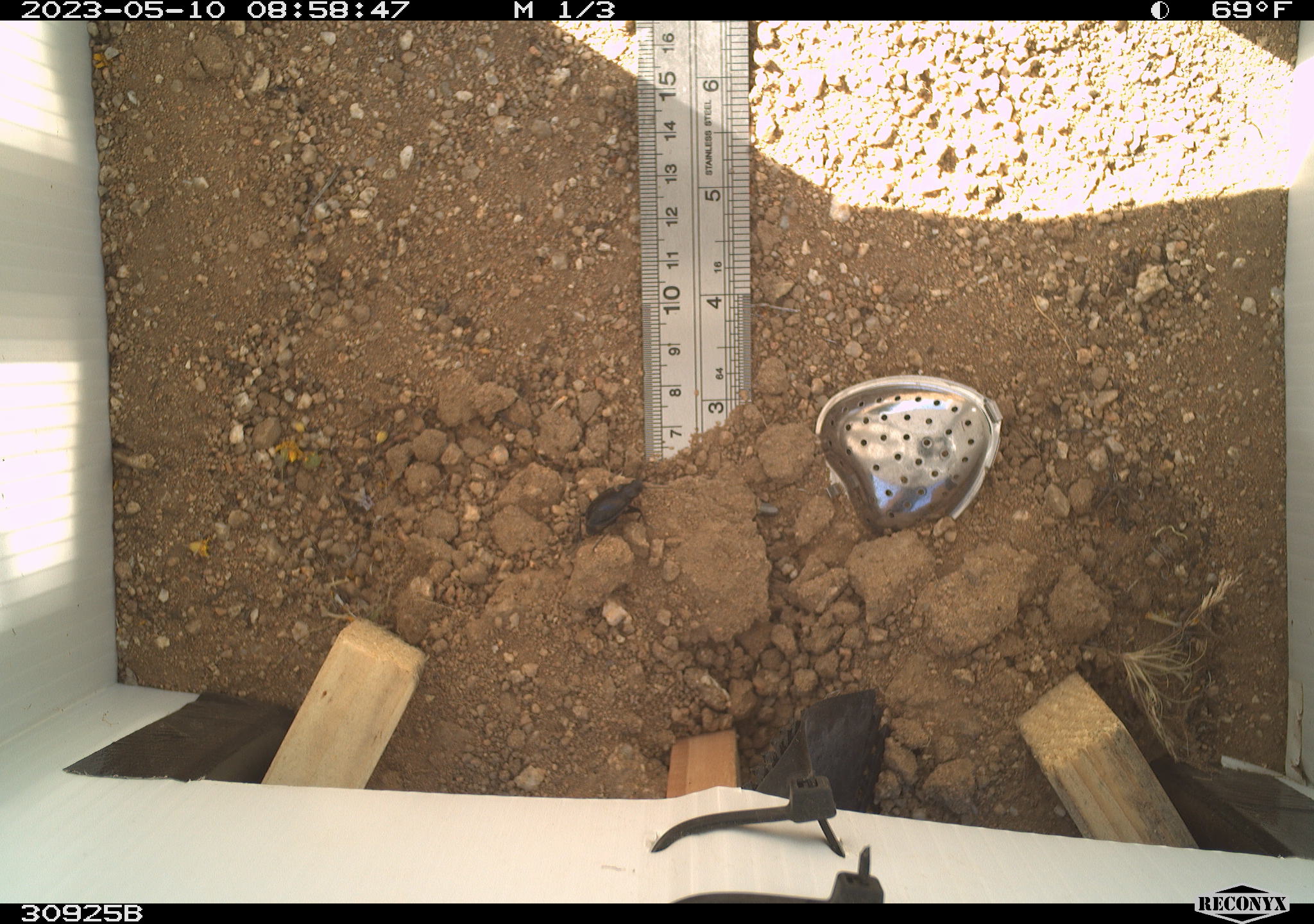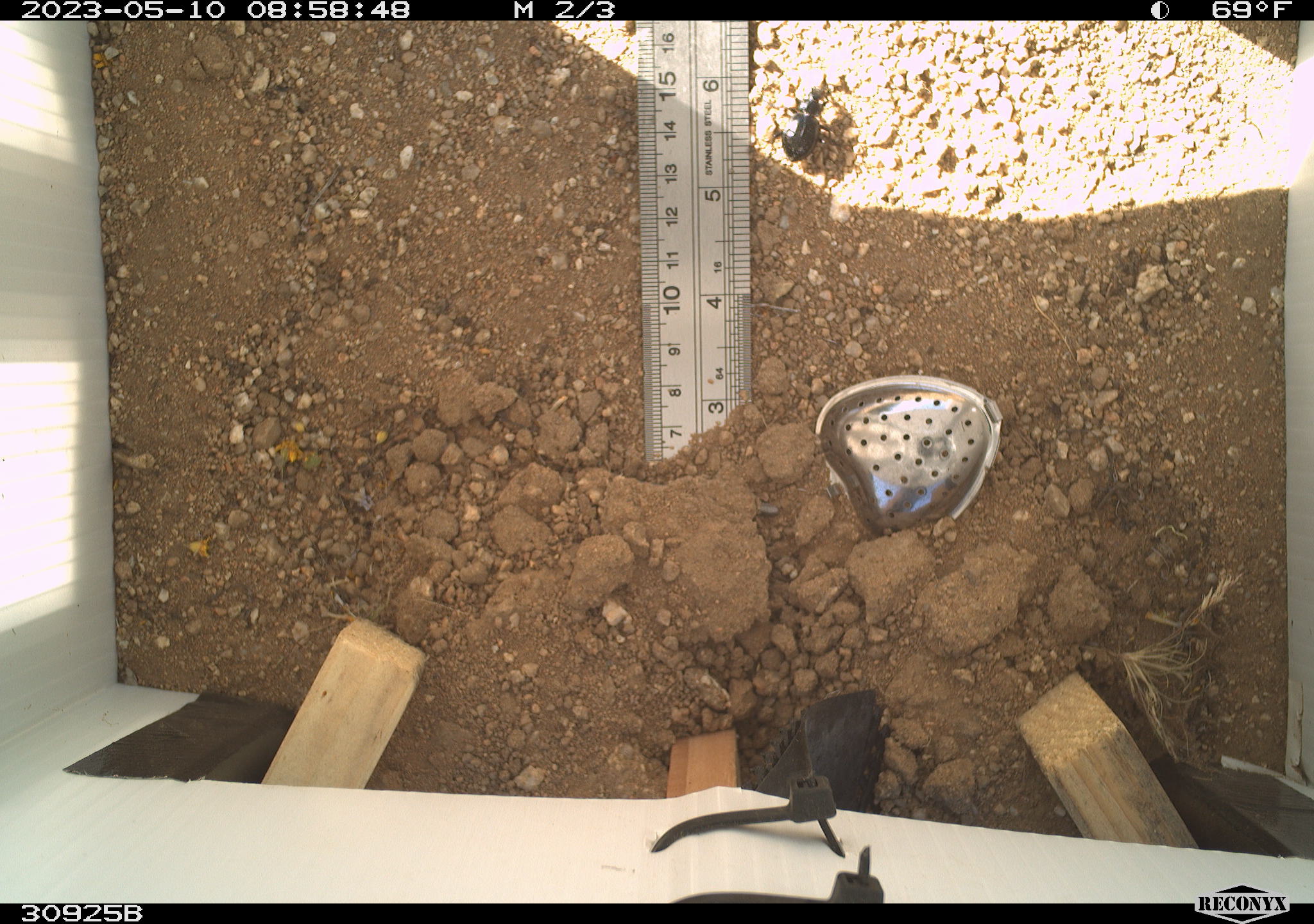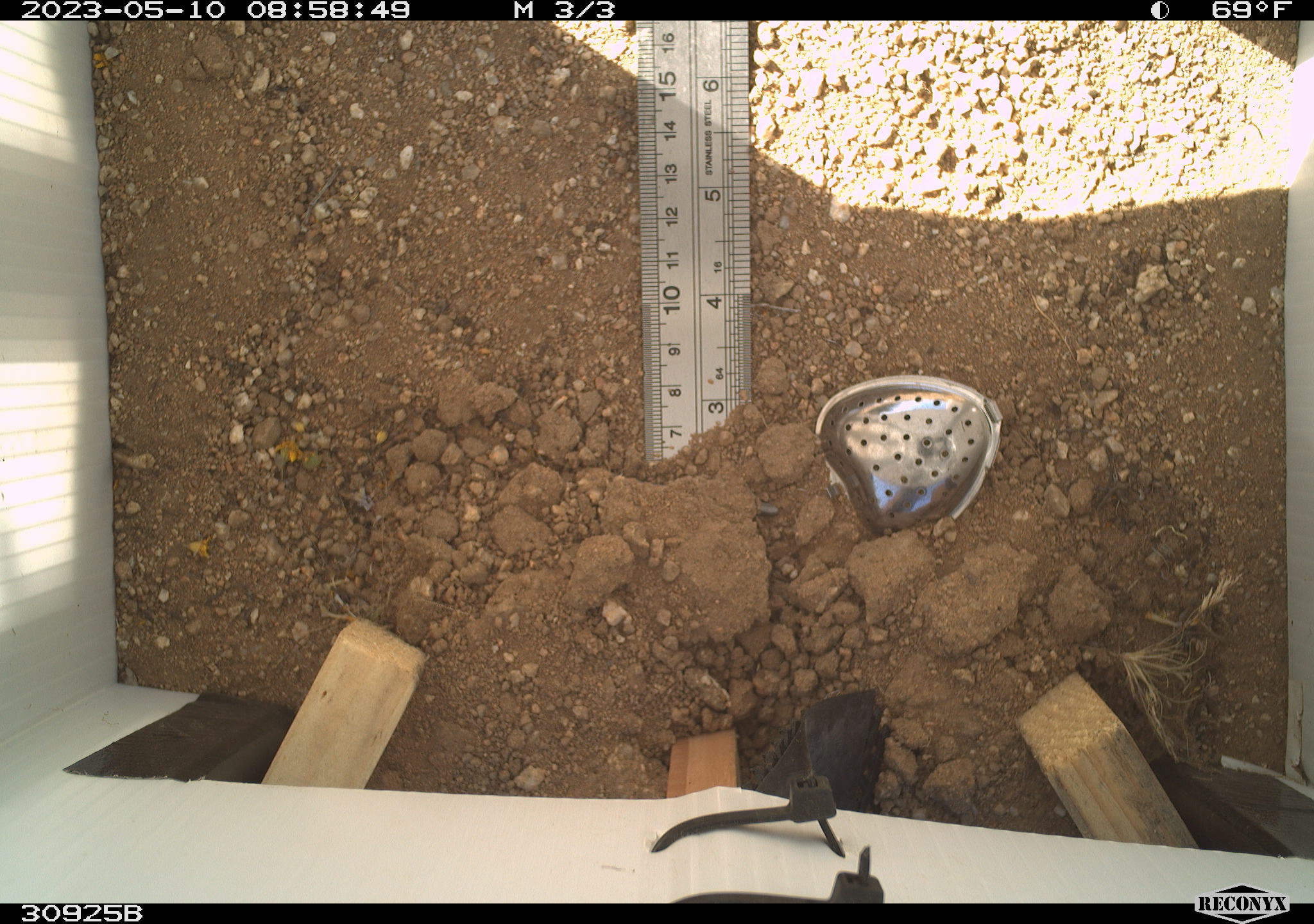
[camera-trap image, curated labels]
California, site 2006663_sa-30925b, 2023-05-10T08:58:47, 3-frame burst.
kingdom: Animalia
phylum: Arthropoda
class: Insecta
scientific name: Insecta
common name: insect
Insect (Insecta).